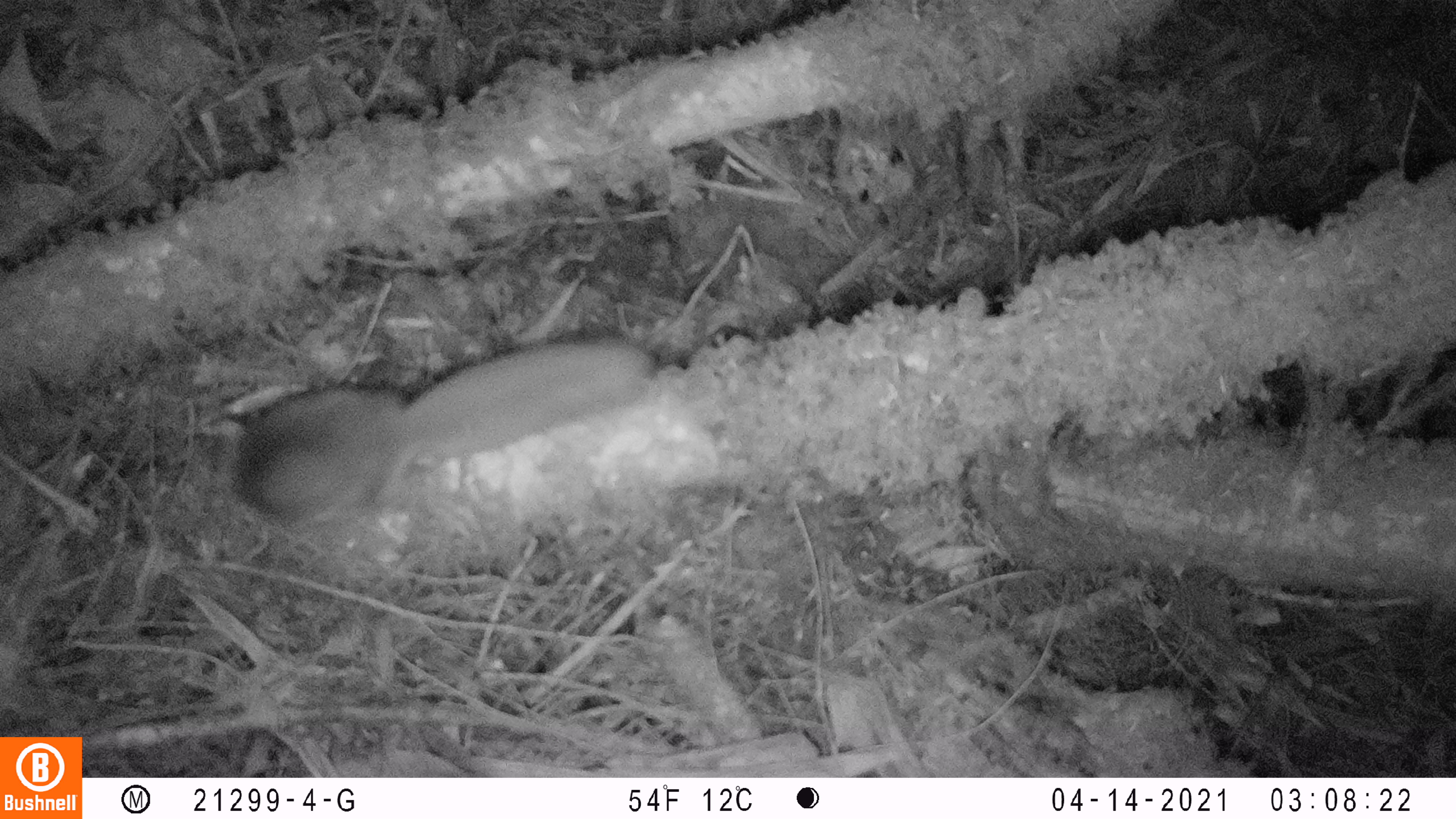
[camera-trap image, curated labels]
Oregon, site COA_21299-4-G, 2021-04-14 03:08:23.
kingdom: Animalia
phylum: Chordata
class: Mammalia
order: Rodentia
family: Sciuridae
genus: Glaucomys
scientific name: Glaucomys oregonensis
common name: humboldt's flying squirrel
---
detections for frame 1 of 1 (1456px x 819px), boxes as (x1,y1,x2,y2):
humboldt's flying squirrel: (215,332,656,532)